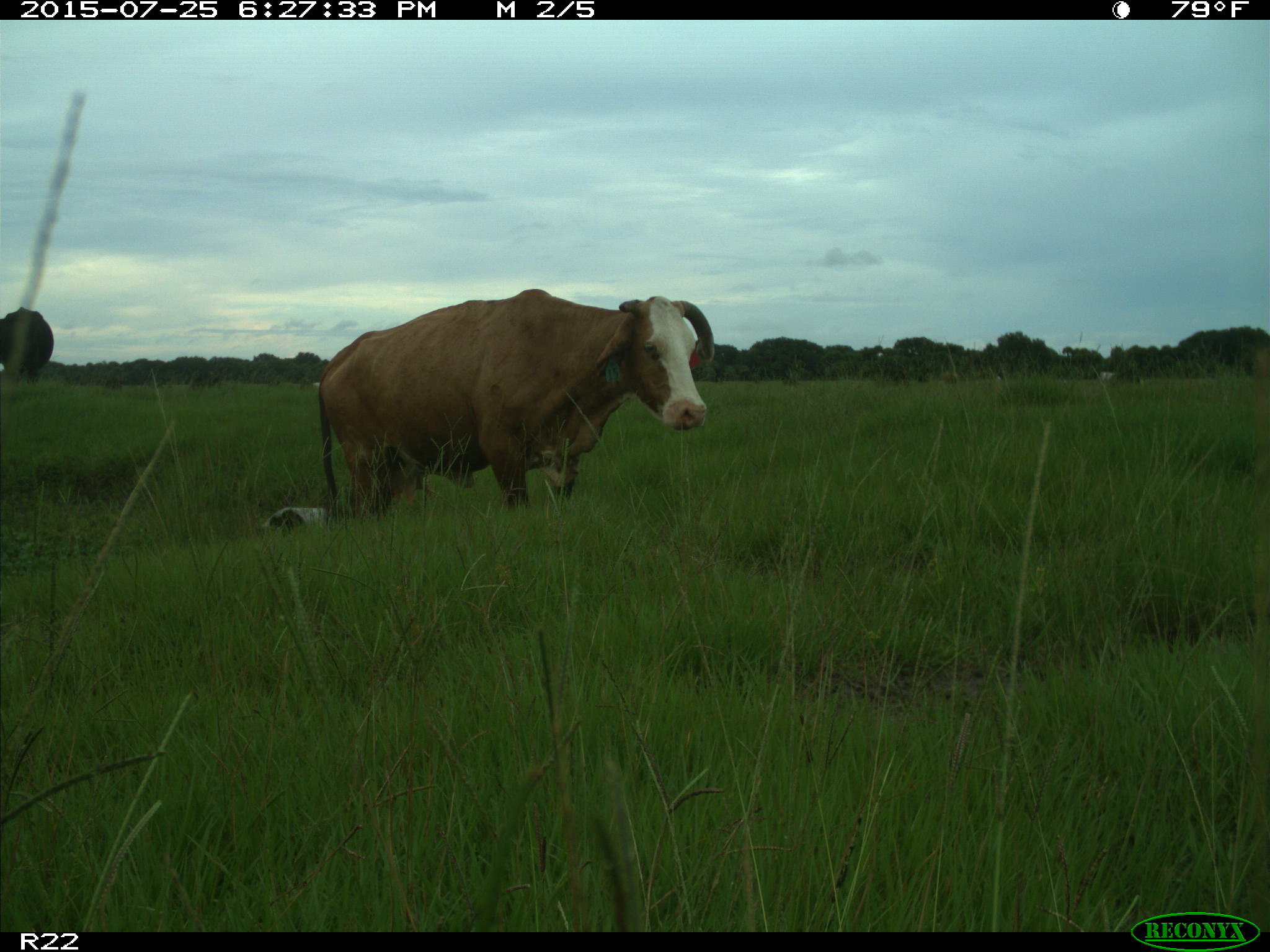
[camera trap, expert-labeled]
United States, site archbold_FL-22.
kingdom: Animalia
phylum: Chordata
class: Mammalia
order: Artiodactyla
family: Bovidae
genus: Bos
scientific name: Bos taurus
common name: domestic cow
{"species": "Bos taurus (domestic cow)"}